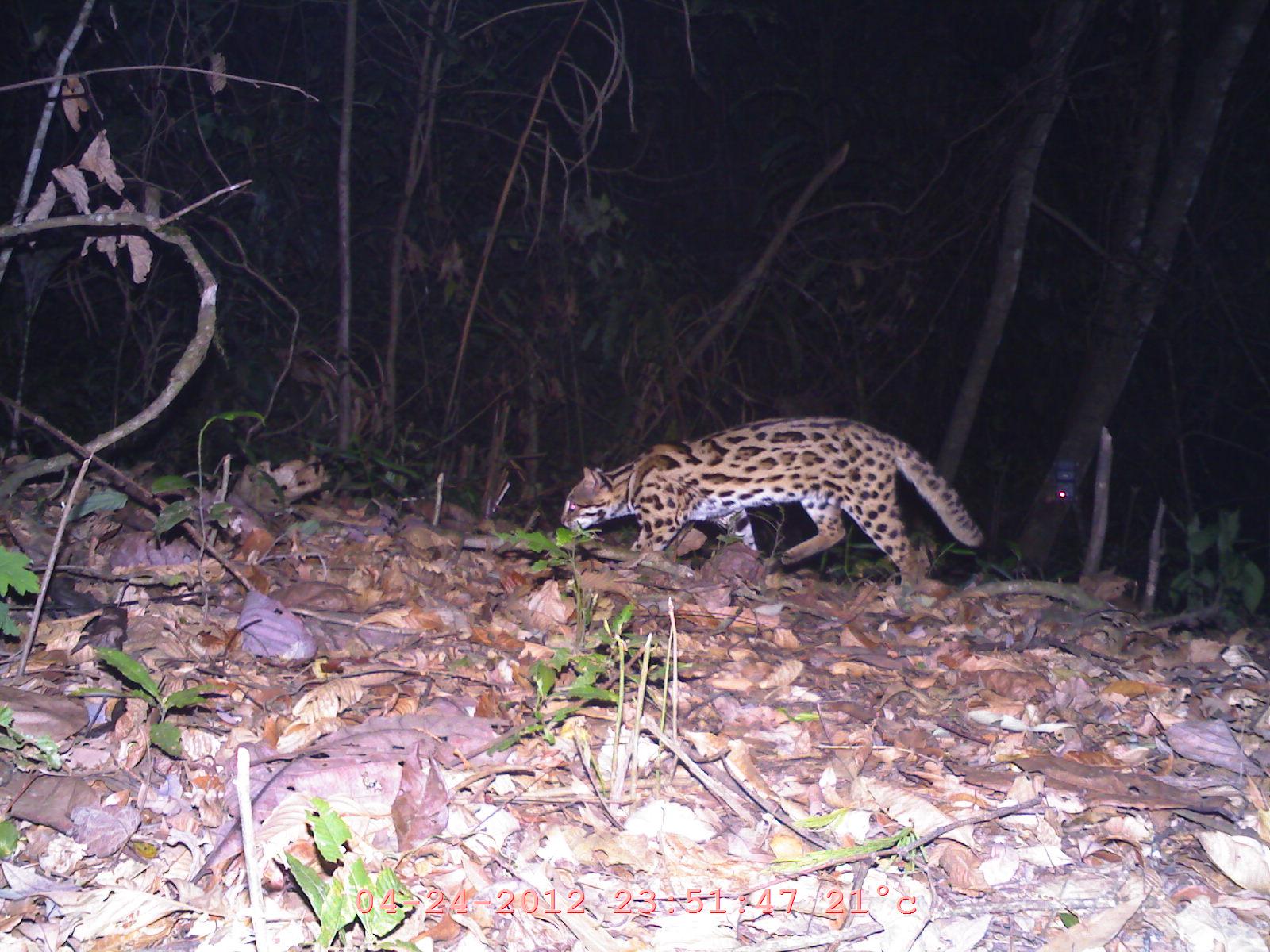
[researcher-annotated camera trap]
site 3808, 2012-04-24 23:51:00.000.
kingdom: Animalia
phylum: Chordata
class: Mammalia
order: Carnivora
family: Felidae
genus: Prionailurus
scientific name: Prionailurus bengalensis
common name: mainland leopard cat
Prionailurus bengalensis (mainland leopard cat), count 1.